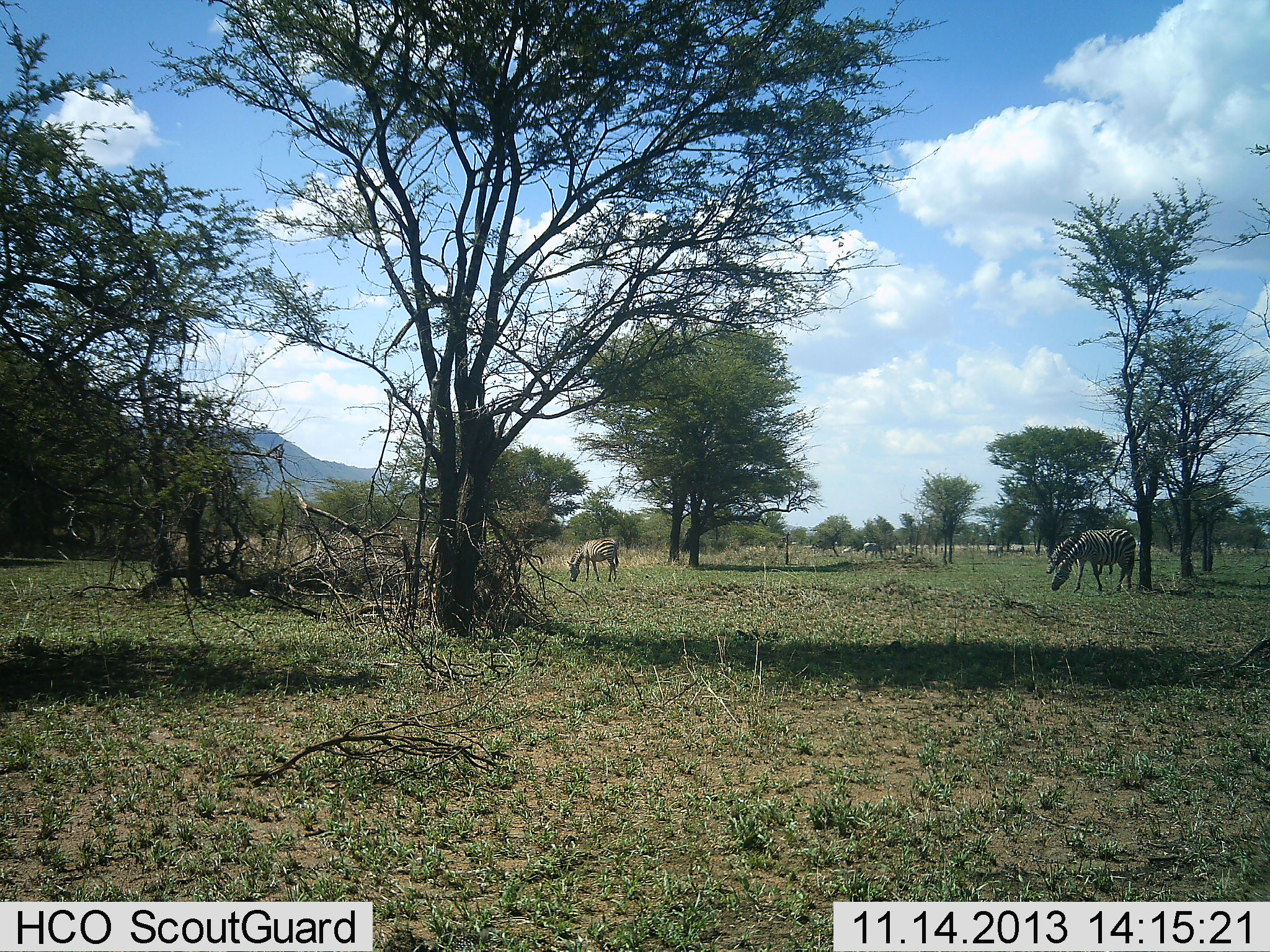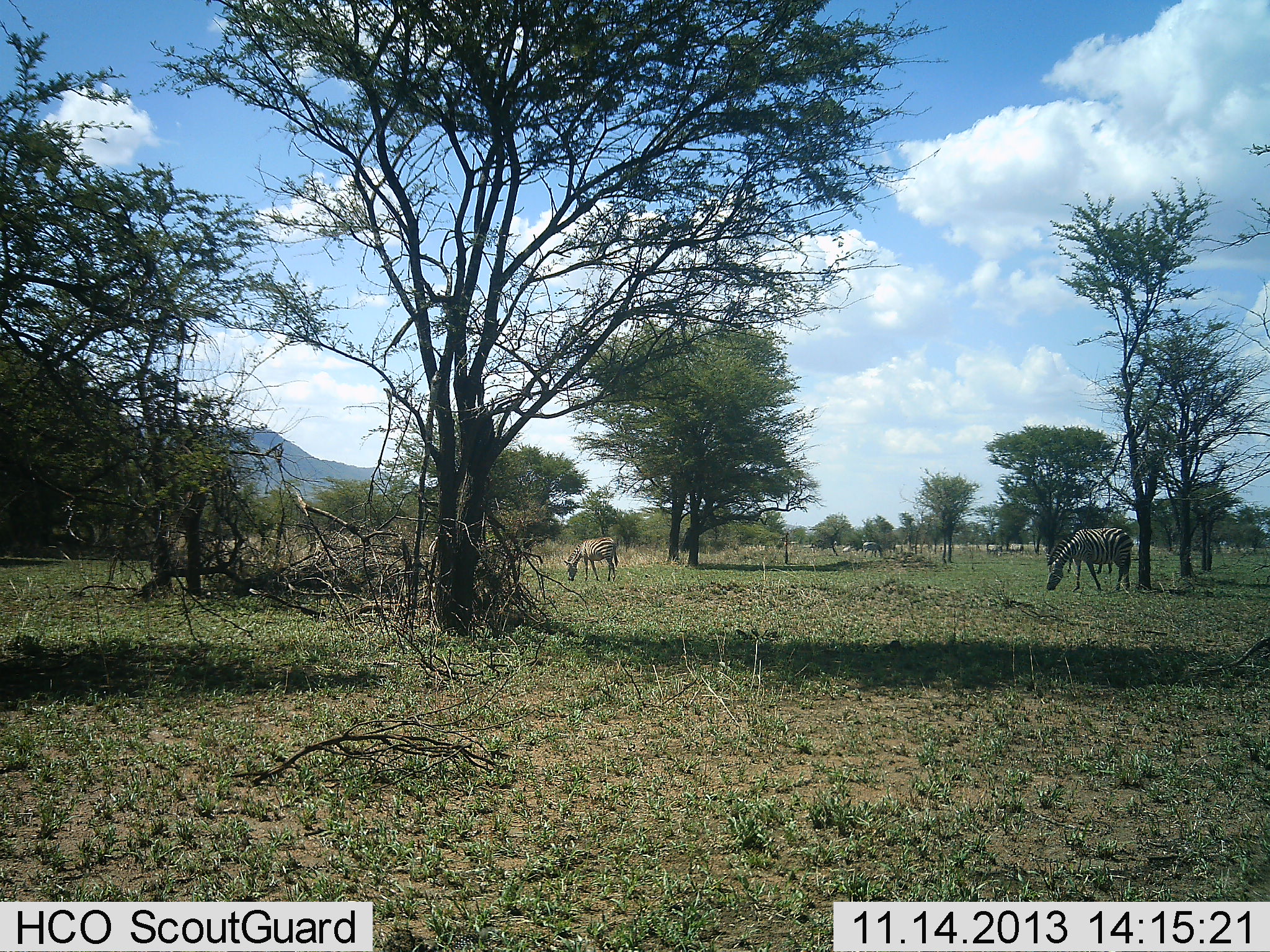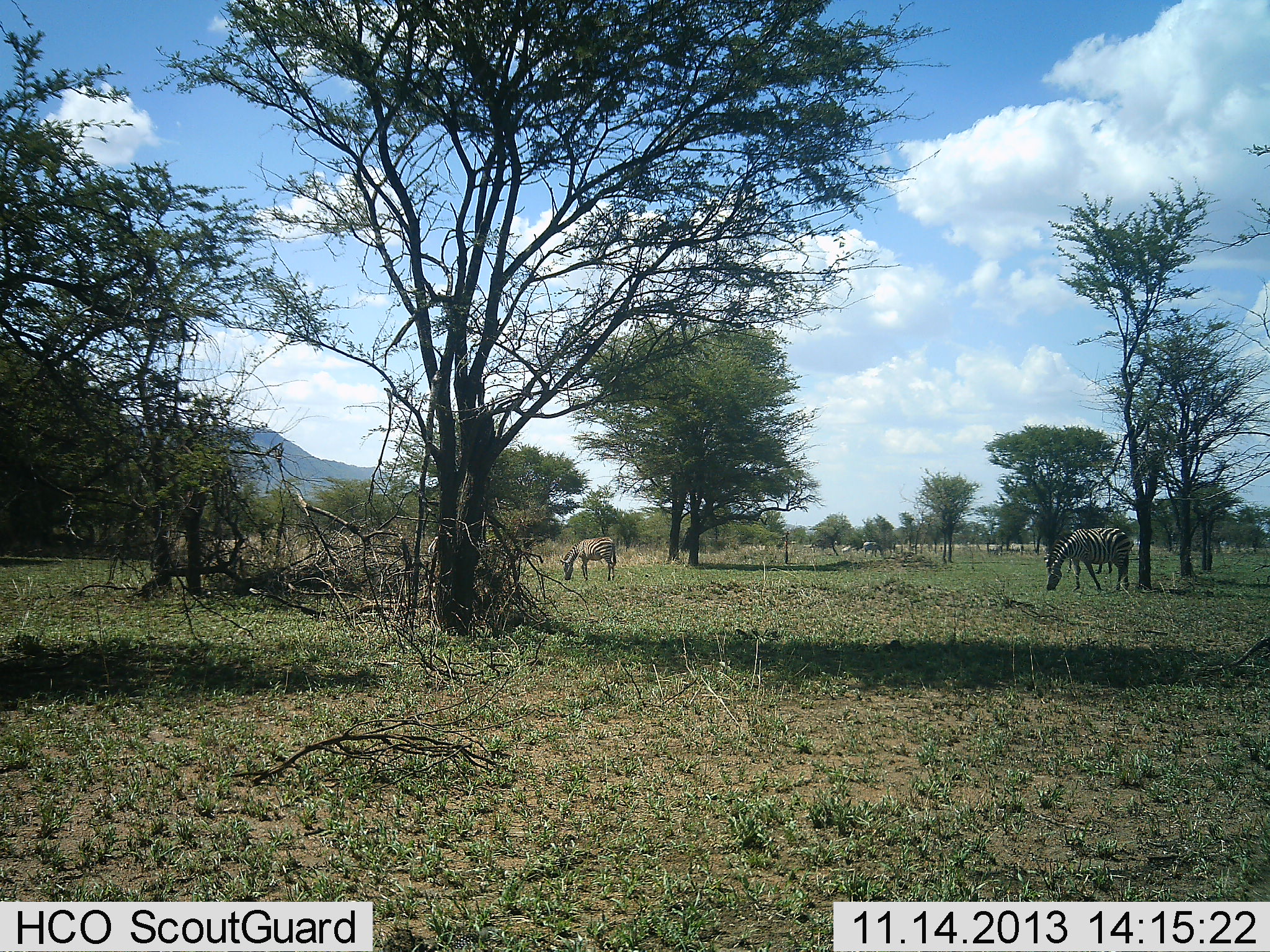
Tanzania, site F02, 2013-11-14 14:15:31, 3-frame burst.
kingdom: Animalia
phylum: Chordata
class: Mammalia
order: Perissodactyla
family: Equidae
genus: Equus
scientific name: Equus quagga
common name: plains zebra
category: zebra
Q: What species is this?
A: Zebra (plains zebra) (Equus quagga).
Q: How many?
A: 2.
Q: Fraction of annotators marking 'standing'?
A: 36%.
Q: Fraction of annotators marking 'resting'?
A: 0%.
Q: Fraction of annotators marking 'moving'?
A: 0%.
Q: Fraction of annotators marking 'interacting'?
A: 0%.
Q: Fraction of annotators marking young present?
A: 0%.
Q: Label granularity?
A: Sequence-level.